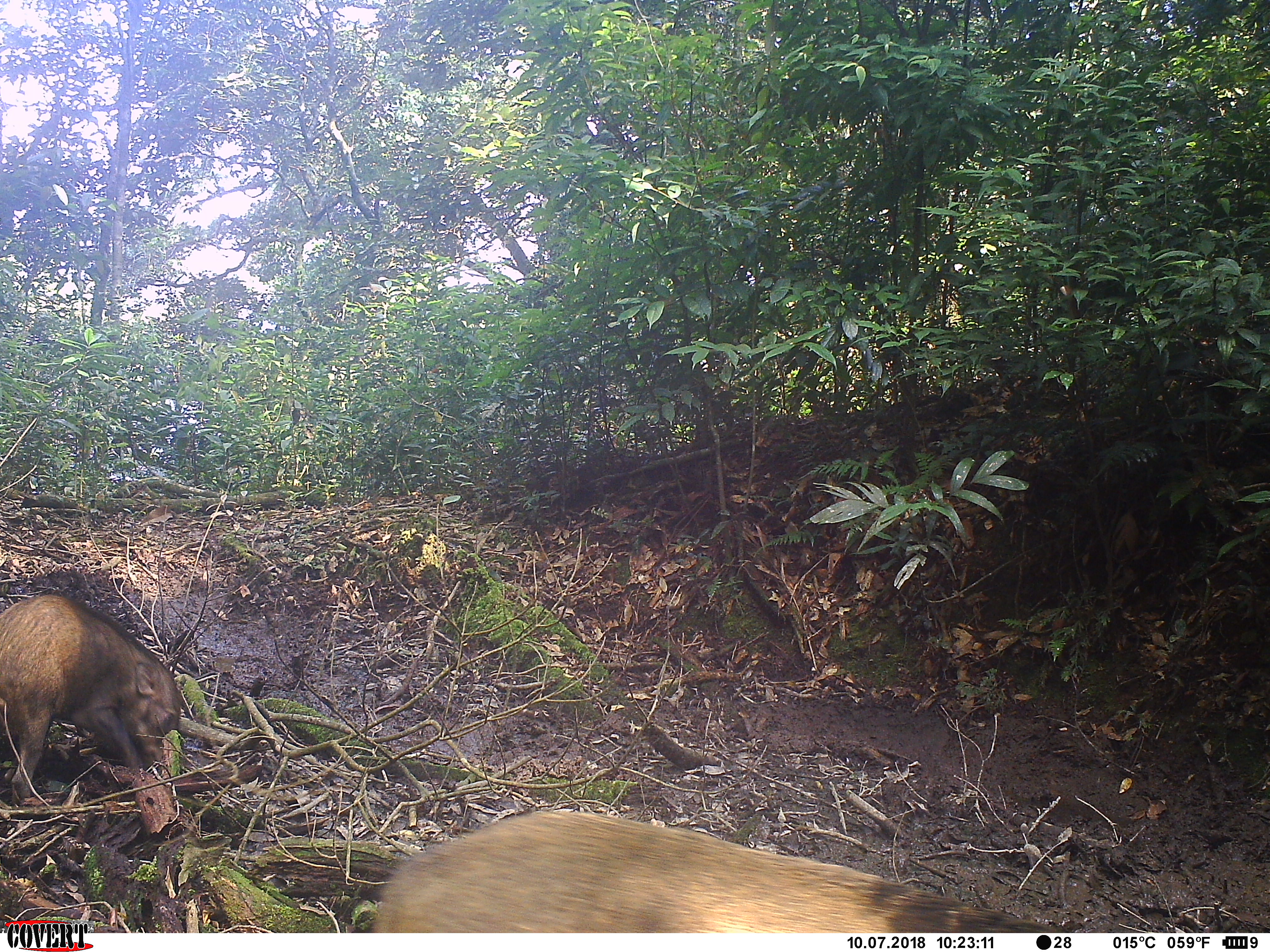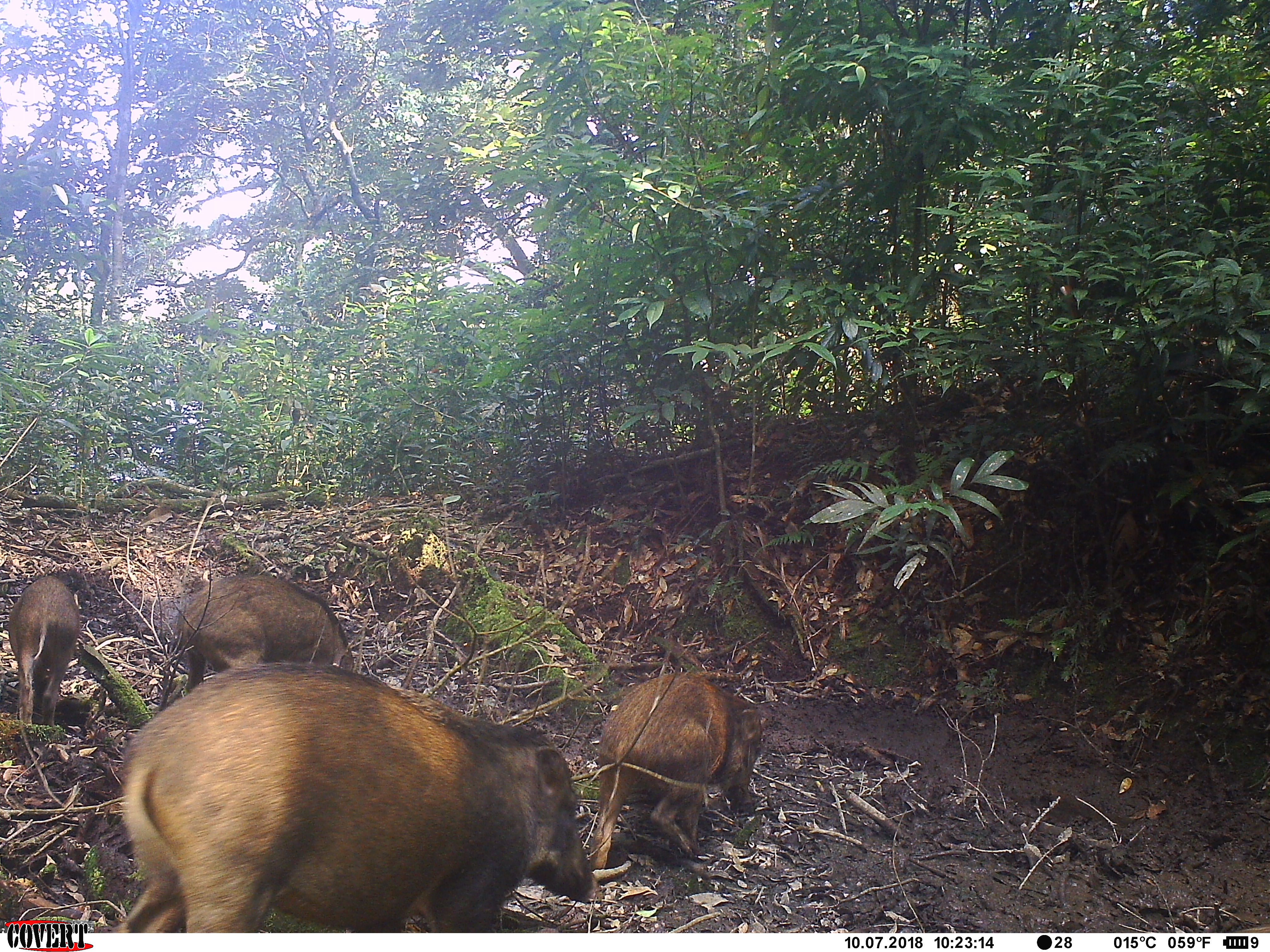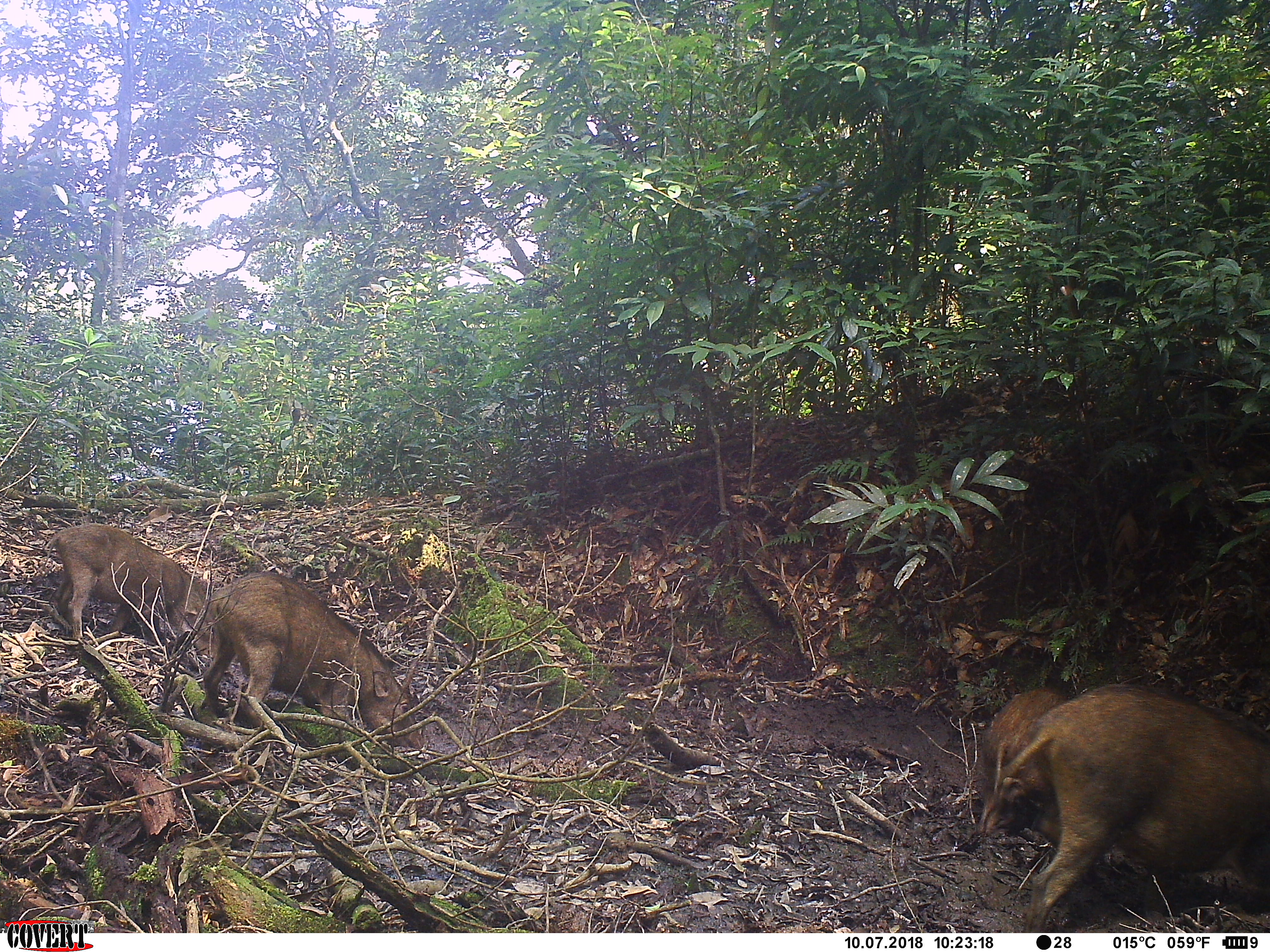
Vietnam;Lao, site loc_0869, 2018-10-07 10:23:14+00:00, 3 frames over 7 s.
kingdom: Animalia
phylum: Chordata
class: Mammalia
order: Artiodactyla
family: Suidae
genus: Sus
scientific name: Sus scrofa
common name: eurasian wild pig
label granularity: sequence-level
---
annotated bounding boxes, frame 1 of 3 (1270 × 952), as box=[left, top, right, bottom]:
eurasian wild pig: box=[373, 808, 1066, 934]; box=[0, 593, 180, 803]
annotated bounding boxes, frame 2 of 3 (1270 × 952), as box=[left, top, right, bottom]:
eurasian wild pig: box=[114, 661, 601, 930]; box=[591, 671, 763, 872]; box=[177, 574, 351, 691]; box=[7, 575, 80, 726]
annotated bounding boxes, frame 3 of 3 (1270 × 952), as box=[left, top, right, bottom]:
eurasian wild pig: box=[997, 683, 1270, 931]; box=[202, 571, 426, 750]; box=[42, 523, 207, 641]; box=[974, 687, 1070, 838]